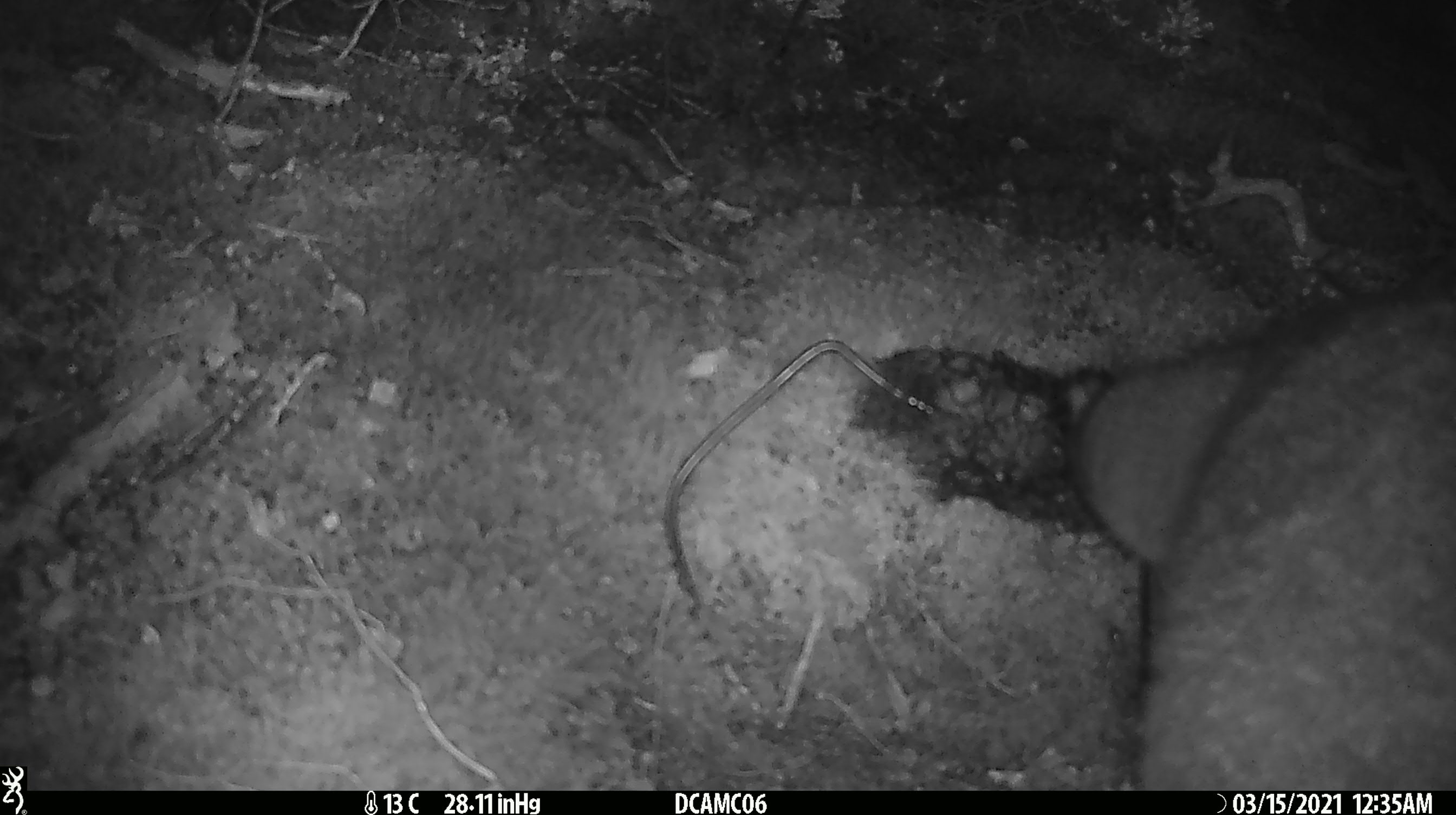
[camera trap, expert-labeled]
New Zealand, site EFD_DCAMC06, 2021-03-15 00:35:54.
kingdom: Animalia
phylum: Chordata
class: Mammalia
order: Diprotodontia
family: Phalangeridae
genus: Trichosurus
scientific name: Trichosurus vulpecula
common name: common brushtail possum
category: possum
Possum (common brushtail possum) (Trichosurus vulpecula).